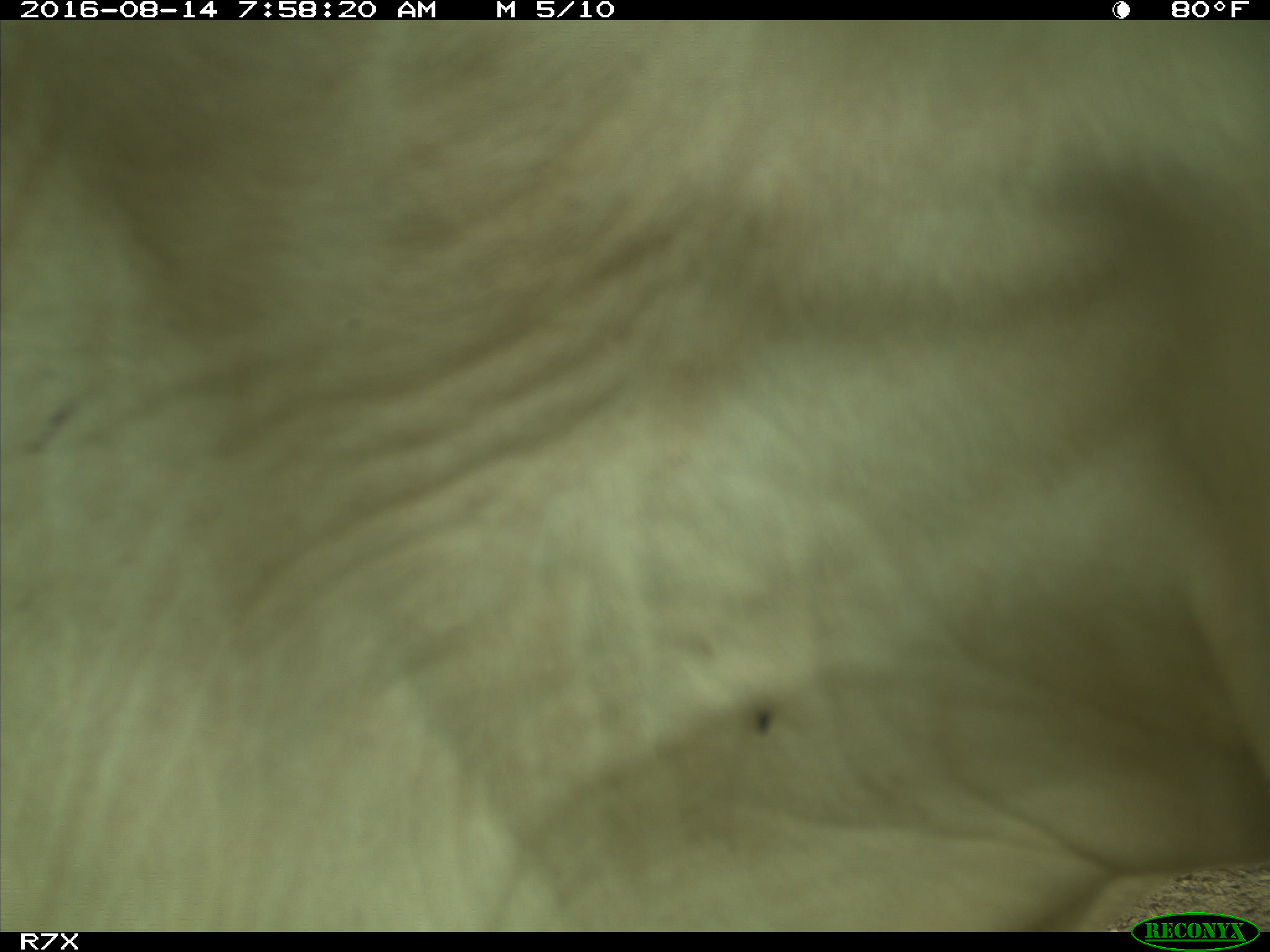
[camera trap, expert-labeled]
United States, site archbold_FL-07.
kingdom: Animalia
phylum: Chordata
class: Mammalia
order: Artiodactyla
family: Bovidae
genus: Bos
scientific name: Bos taurus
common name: domestic cow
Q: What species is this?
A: Bos taurus (domestic cow).